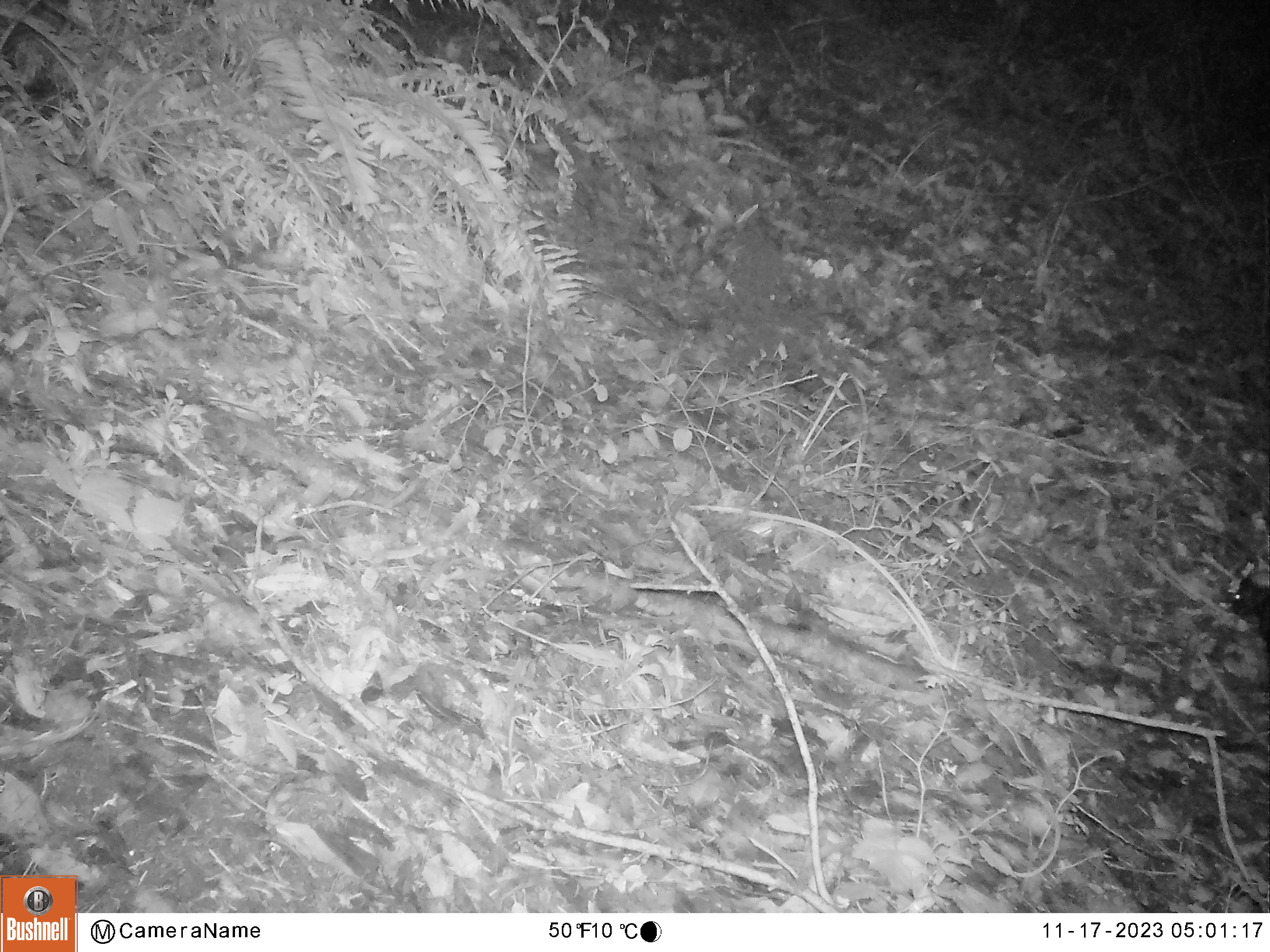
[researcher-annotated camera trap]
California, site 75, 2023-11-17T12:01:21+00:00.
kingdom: Animalia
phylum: Chordata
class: Mammalia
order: Carnivora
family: Mephitidae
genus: Mephitis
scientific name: Mephitis mephitis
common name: striped skunk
Striped skunk (Mephitis mephitis).